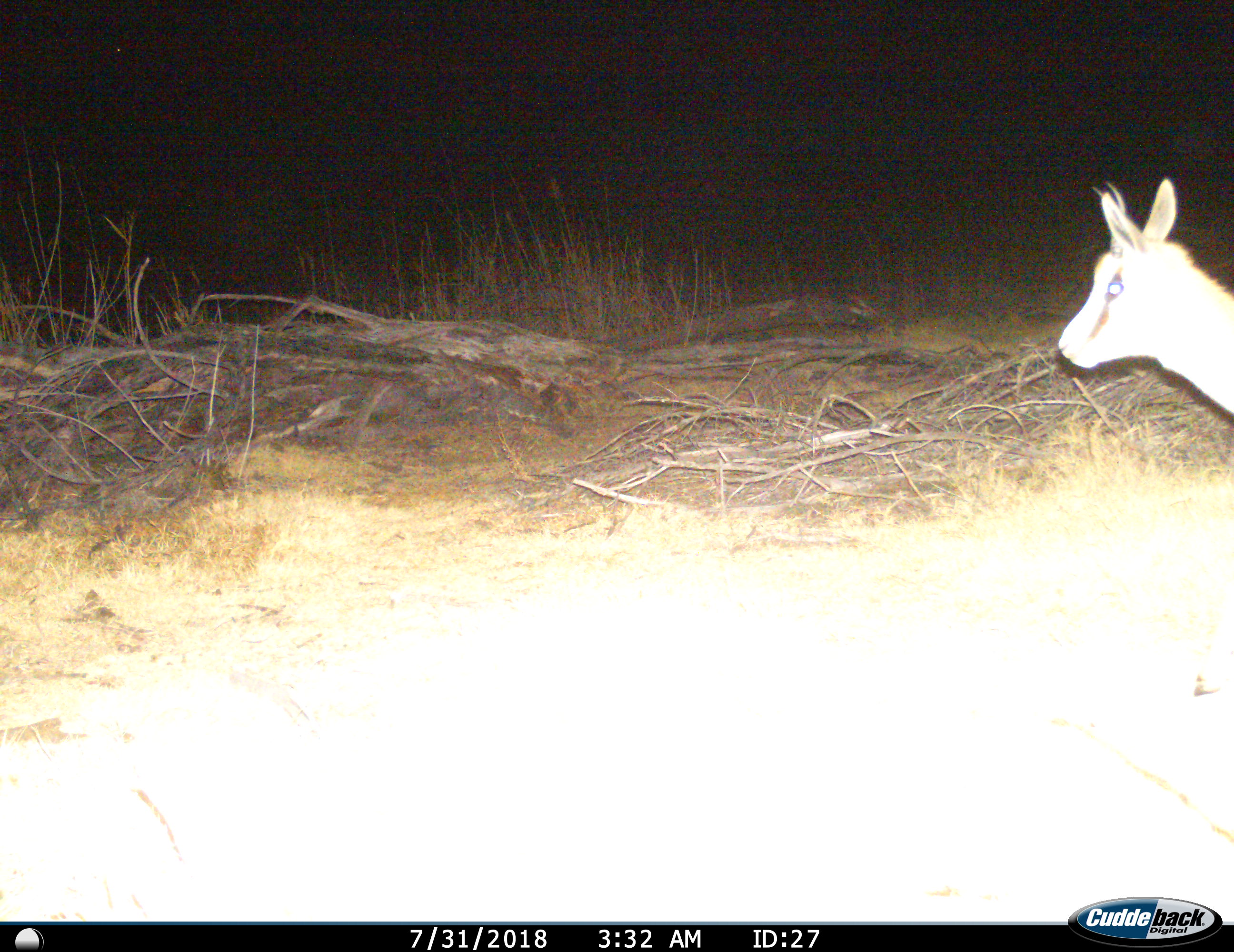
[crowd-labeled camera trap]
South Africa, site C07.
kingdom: Animalia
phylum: Chordata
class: Mammalia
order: Artiodactyla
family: Bovidae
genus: Antidorcas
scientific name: Antidorcas marsupialis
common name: springbok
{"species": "springbok (Antidorcas marsupialis)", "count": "1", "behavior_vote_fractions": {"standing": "78%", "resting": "0%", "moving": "33%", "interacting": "0%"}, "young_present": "22%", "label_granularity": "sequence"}